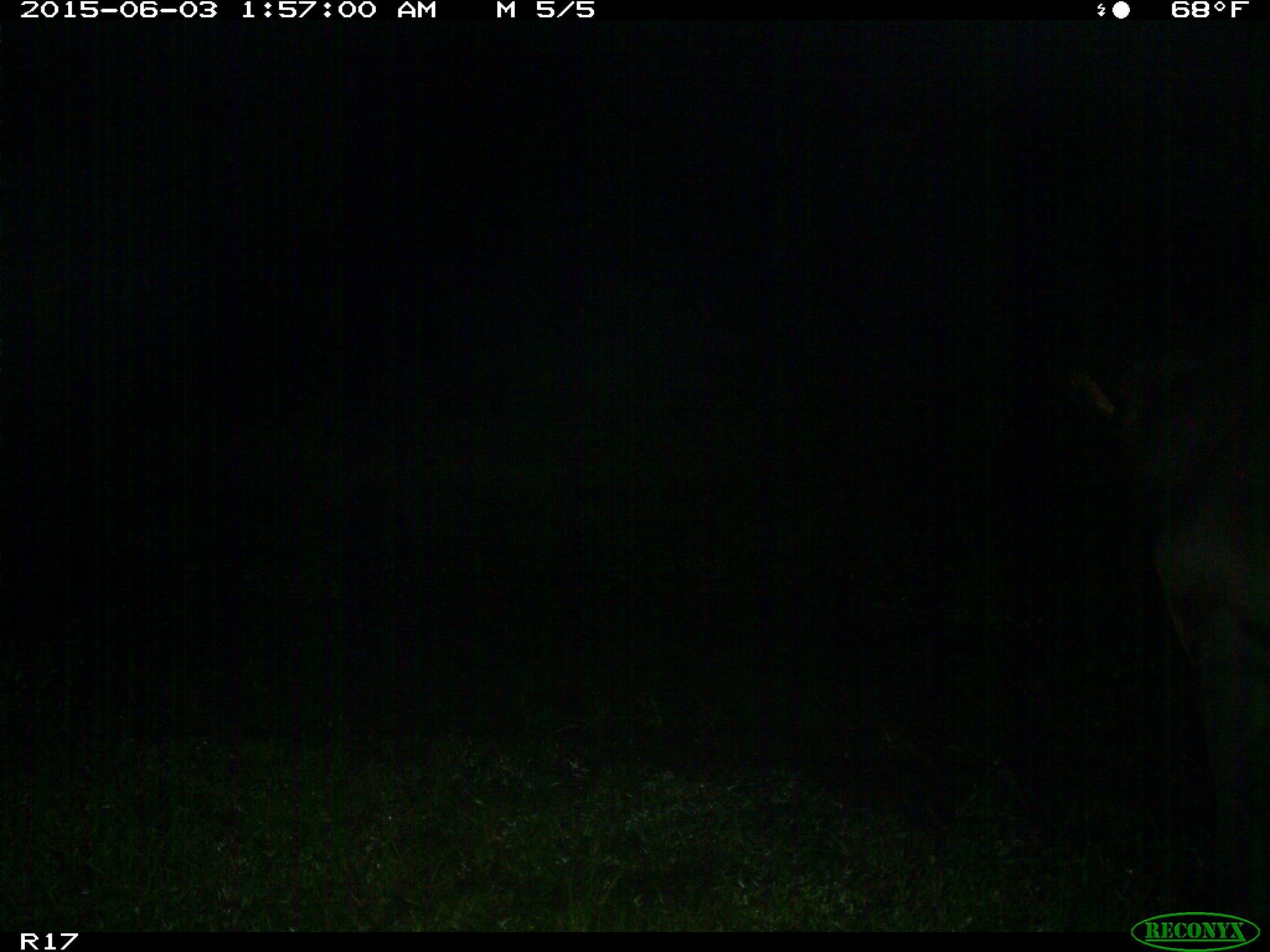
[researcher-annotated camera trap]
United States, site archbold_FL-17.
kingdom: Animalia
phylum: Chordata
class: Mammalia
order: Artiodactyla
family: Bovidae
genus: Bos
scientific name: Bos taurus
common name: domestic cow